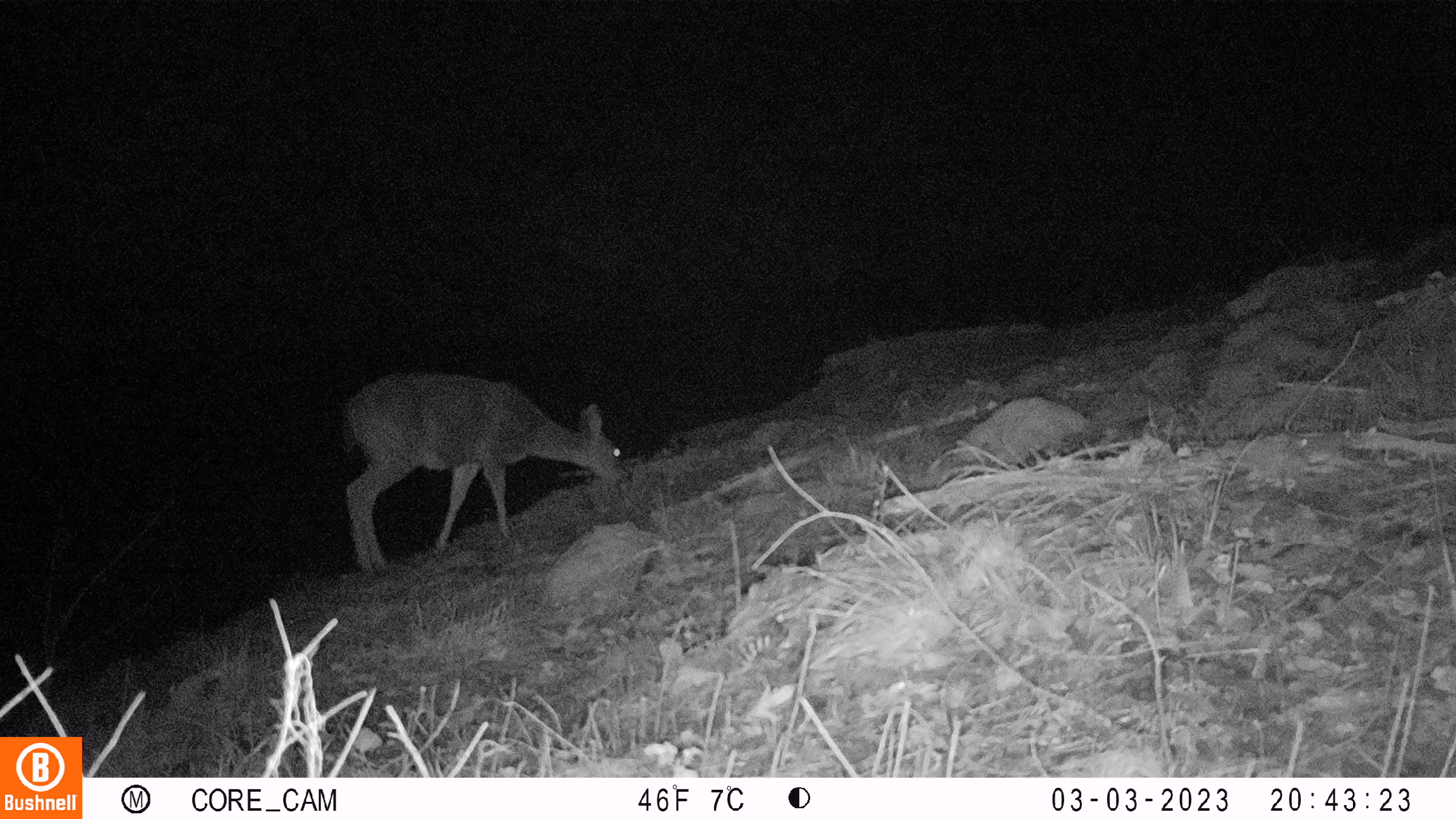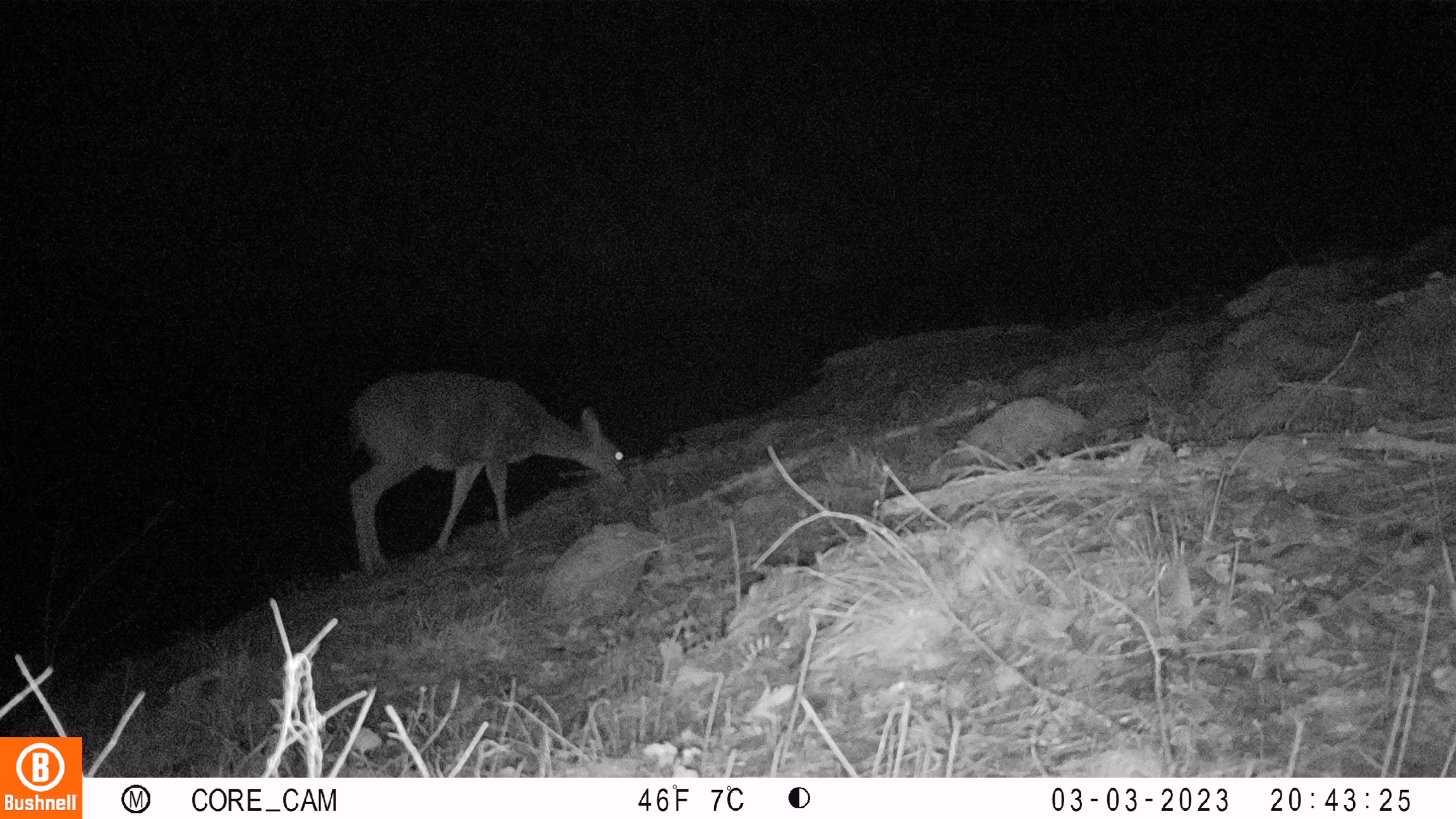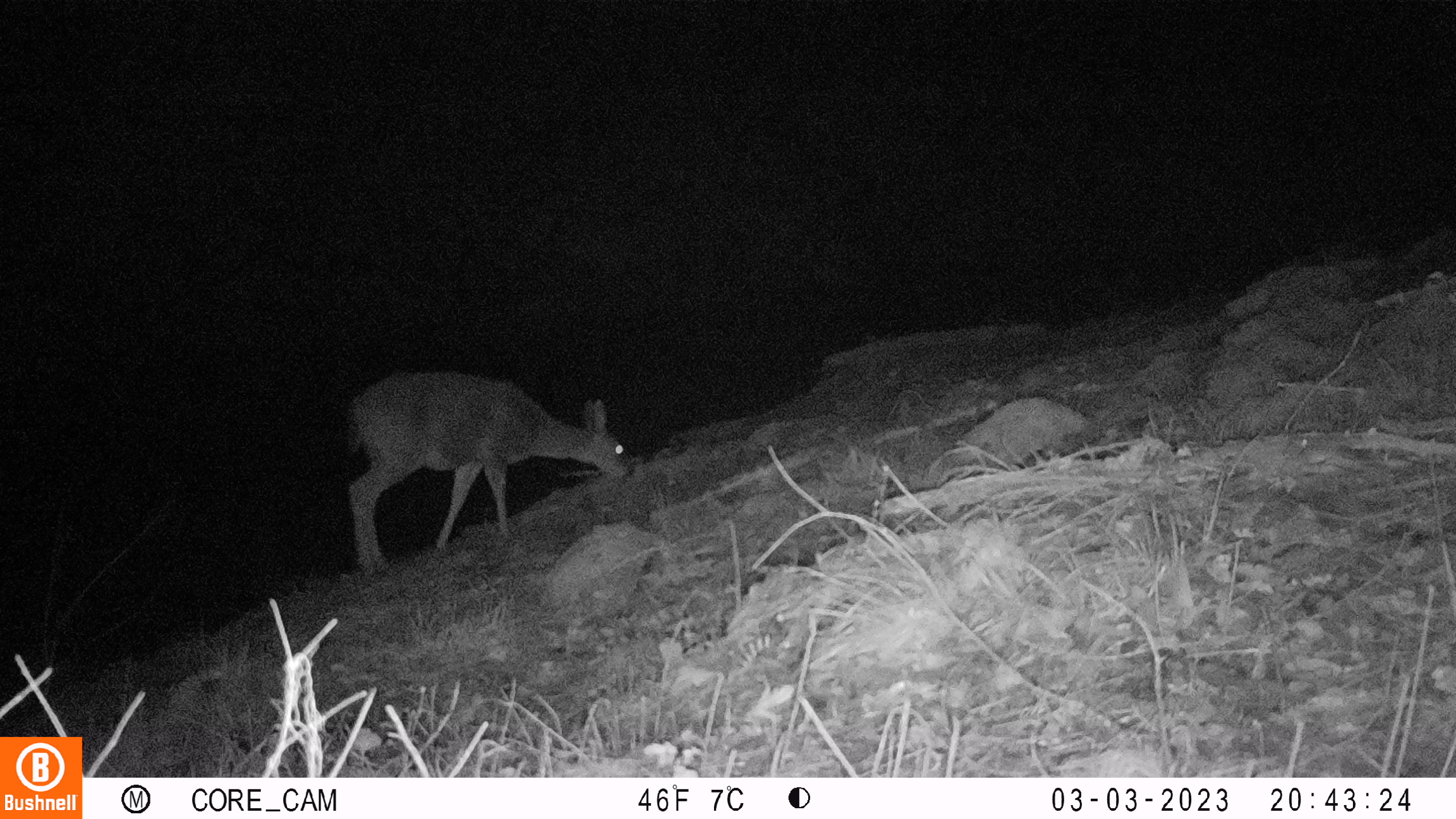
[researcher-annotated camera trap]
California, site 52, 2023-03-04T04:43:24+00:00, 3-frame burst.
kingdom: Animalia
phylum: Chordata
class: Mammalia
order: Artiodactyla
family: Cervidae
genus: Odocoileus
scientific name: Odocoileus hemionus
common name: mule deer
Mule deer (Odocoileus hemionus).